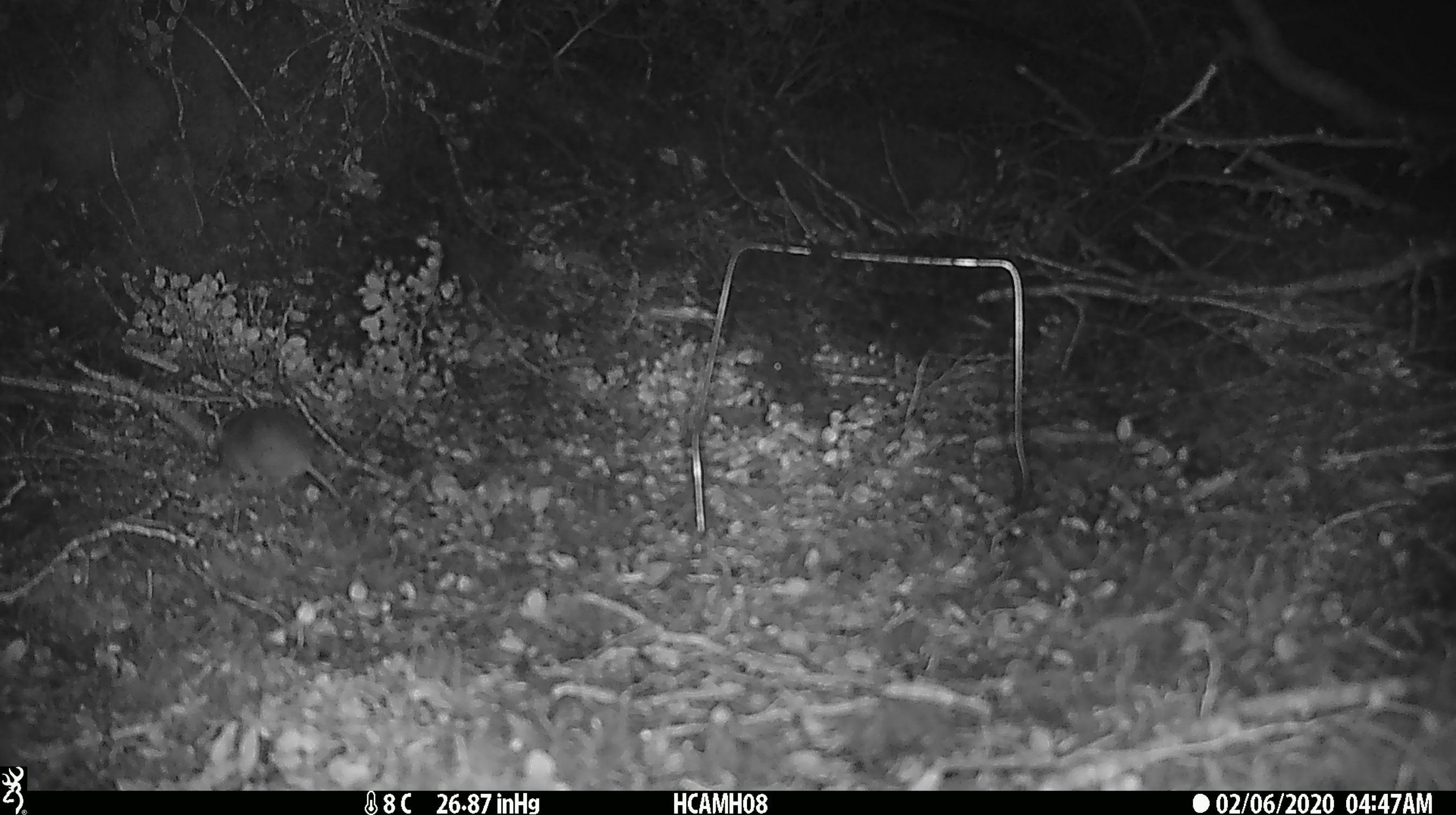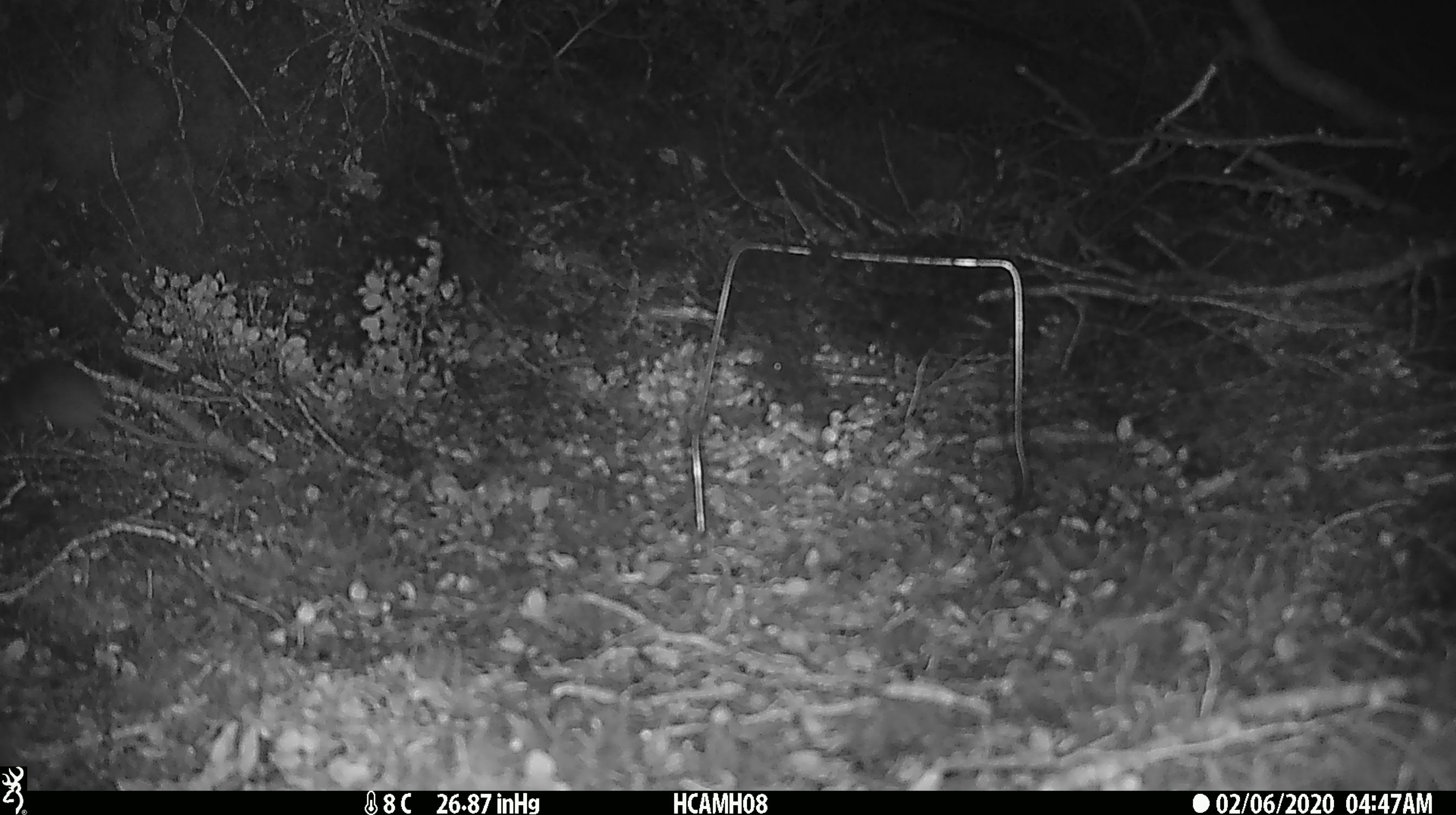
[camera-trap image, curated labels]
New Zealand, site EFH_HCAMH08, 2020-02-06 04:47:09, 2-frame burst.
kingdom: Animalia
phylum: Chordata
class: Mammalia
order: Rodentia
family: Muridae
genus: Mus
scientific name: Mus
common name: mouse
Mouse (Mus).